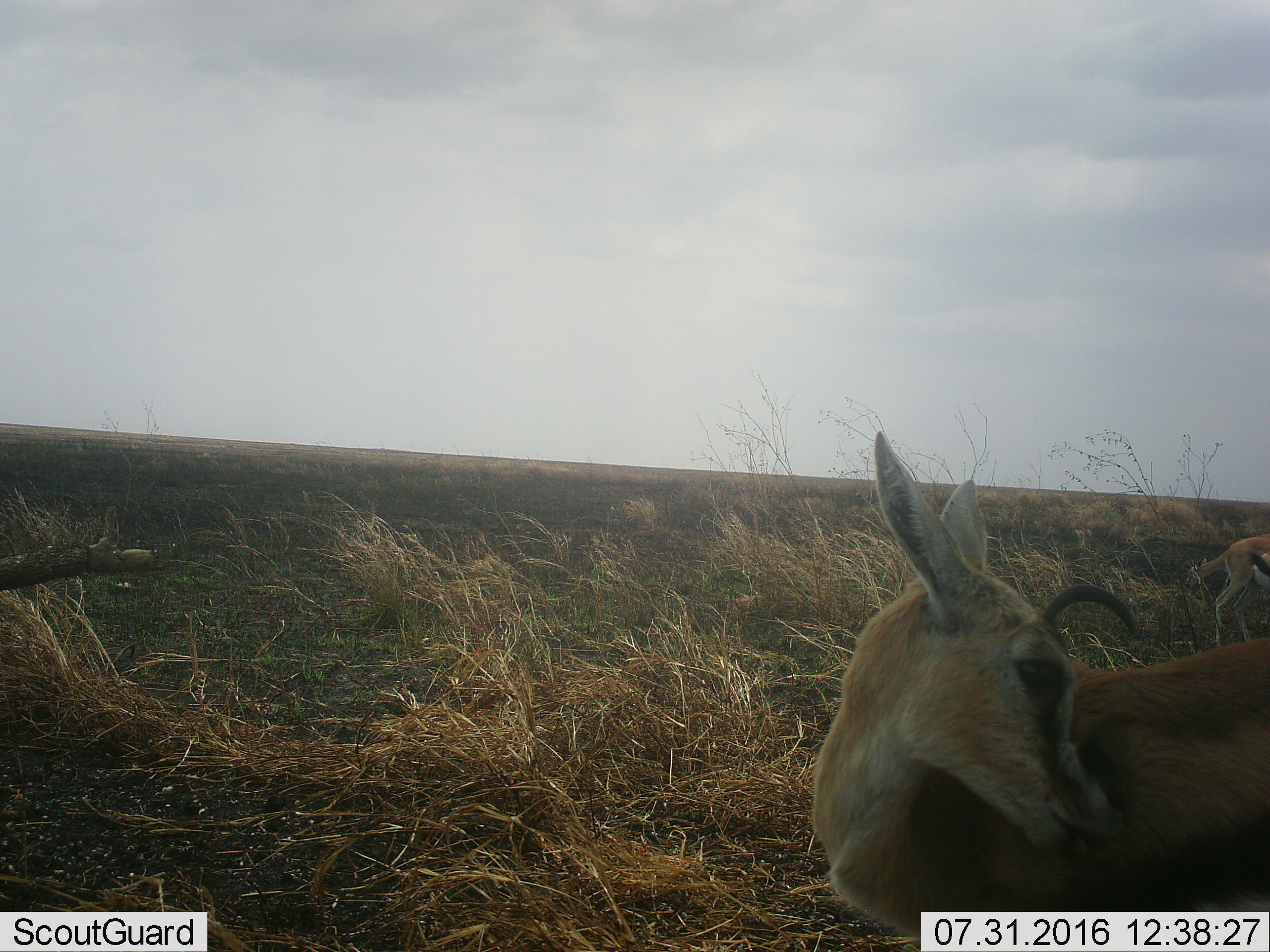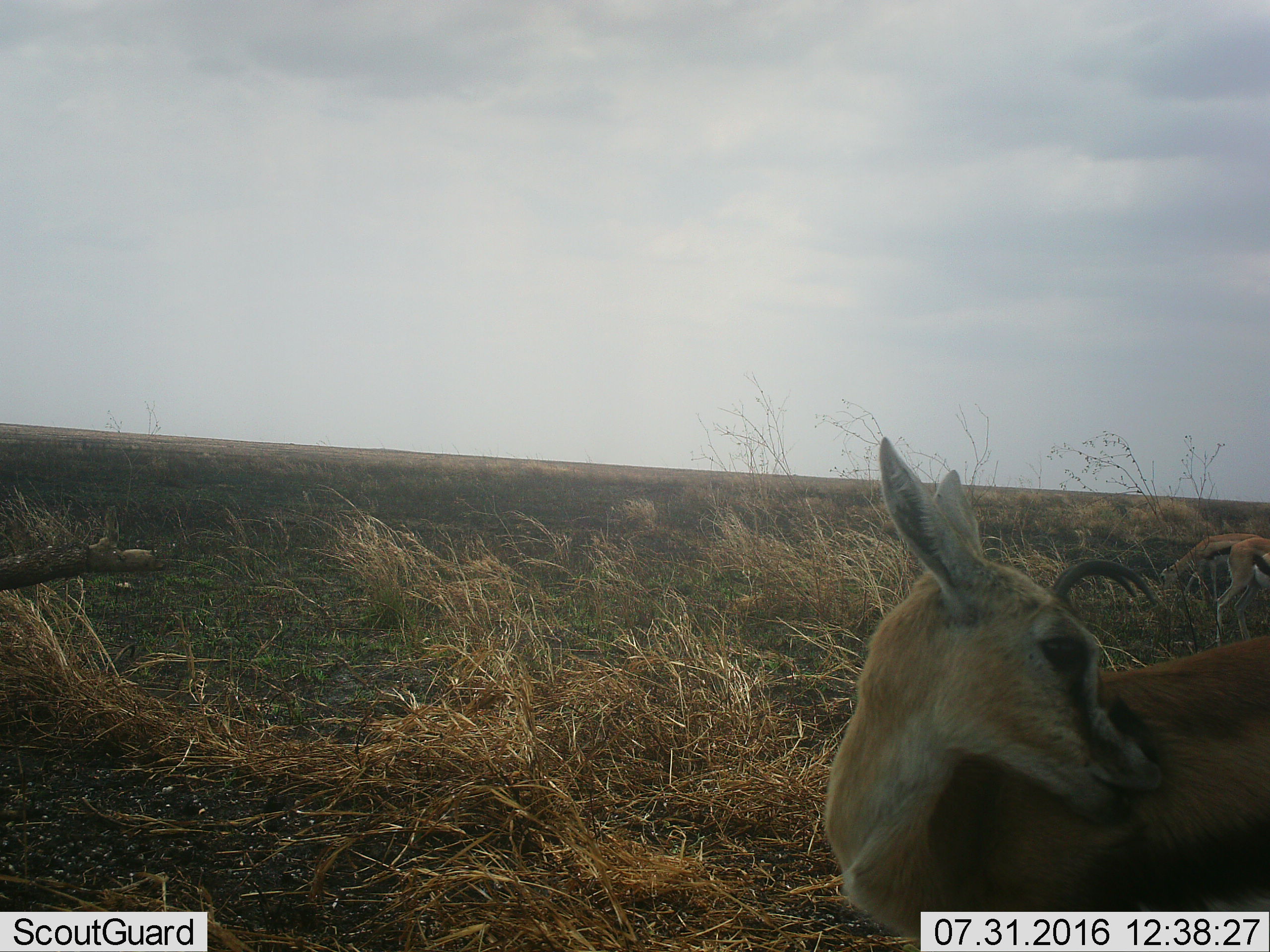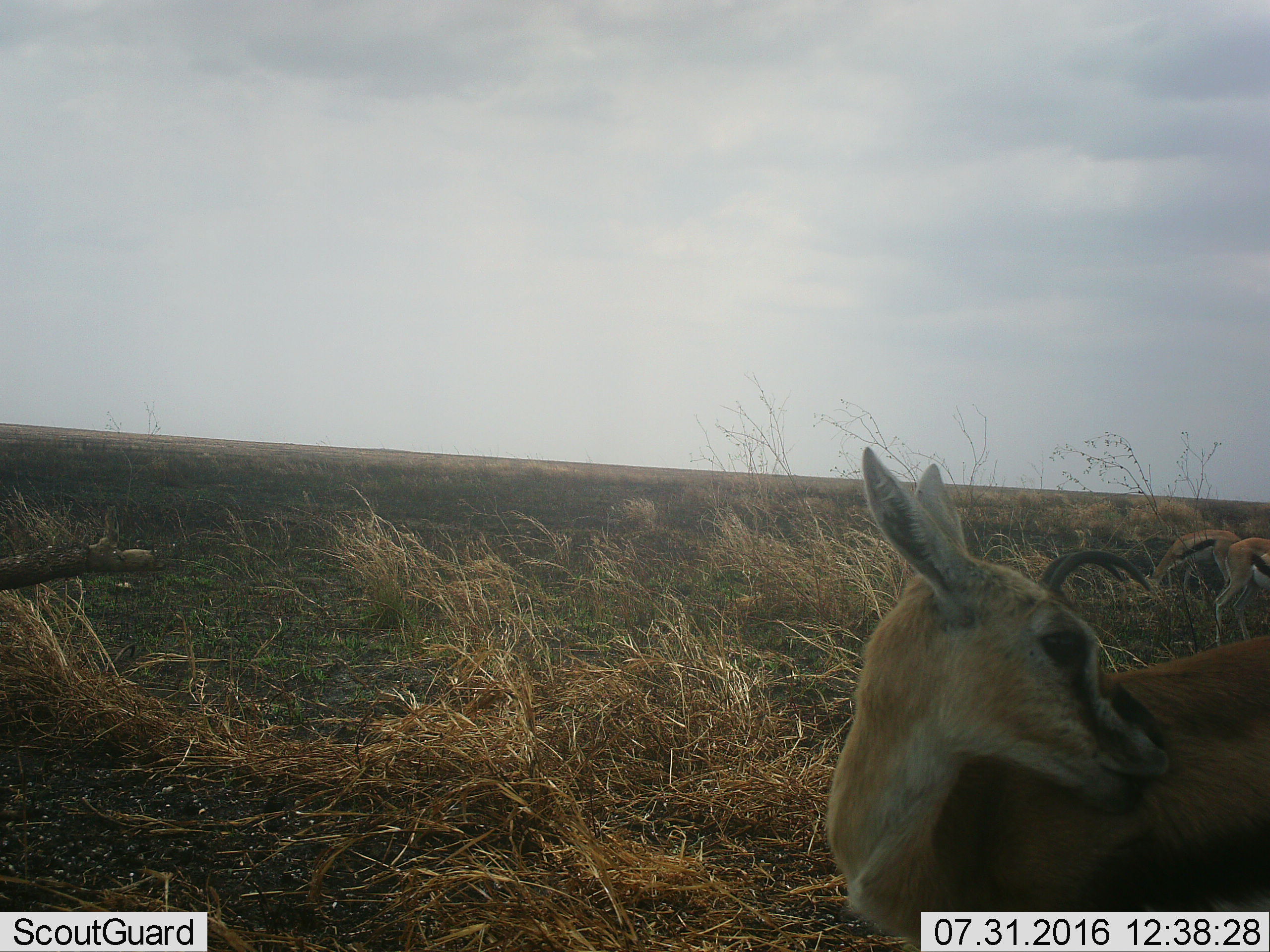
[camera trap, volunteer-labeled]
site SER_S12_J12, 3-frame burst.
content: unidentified animal